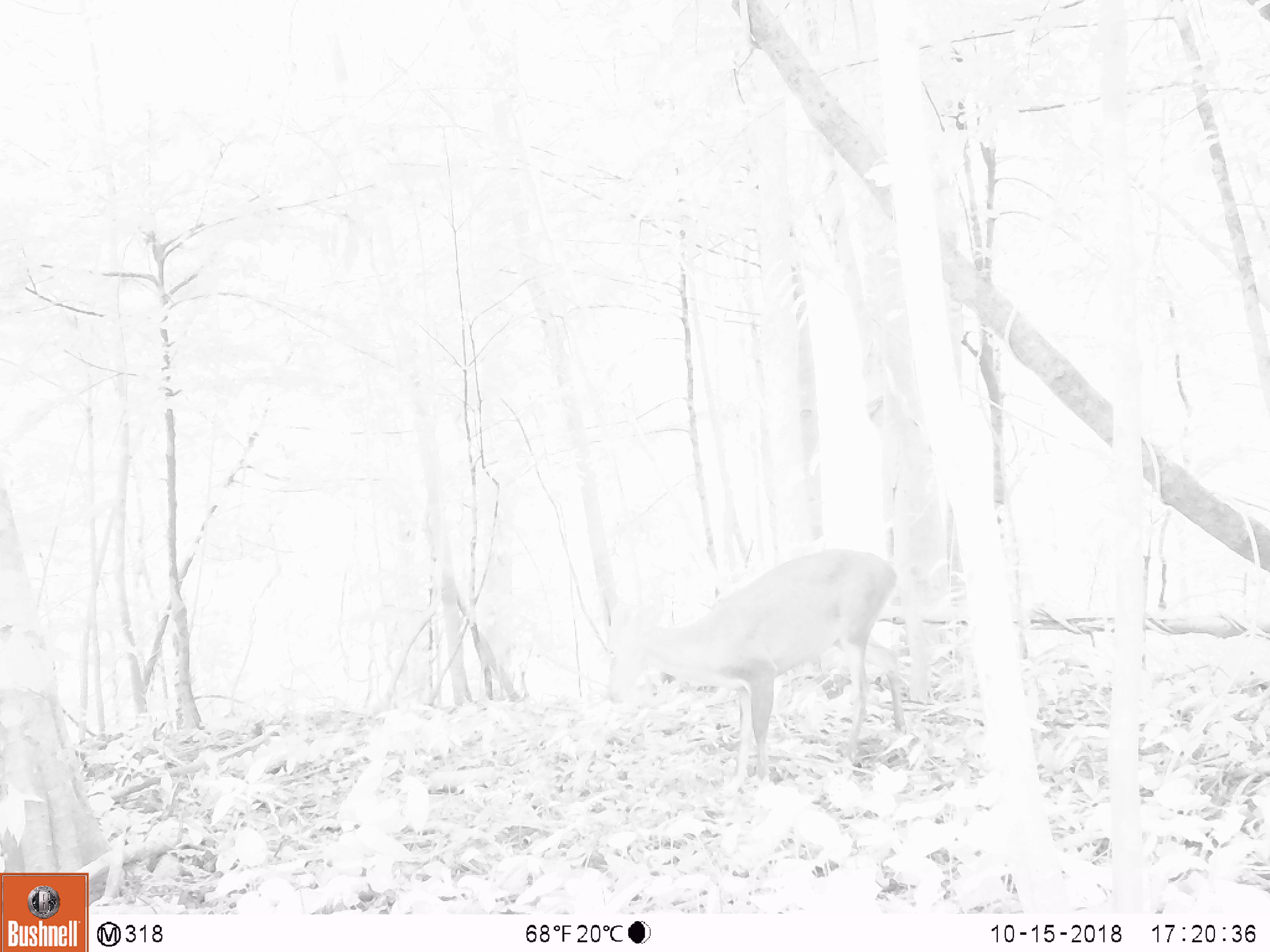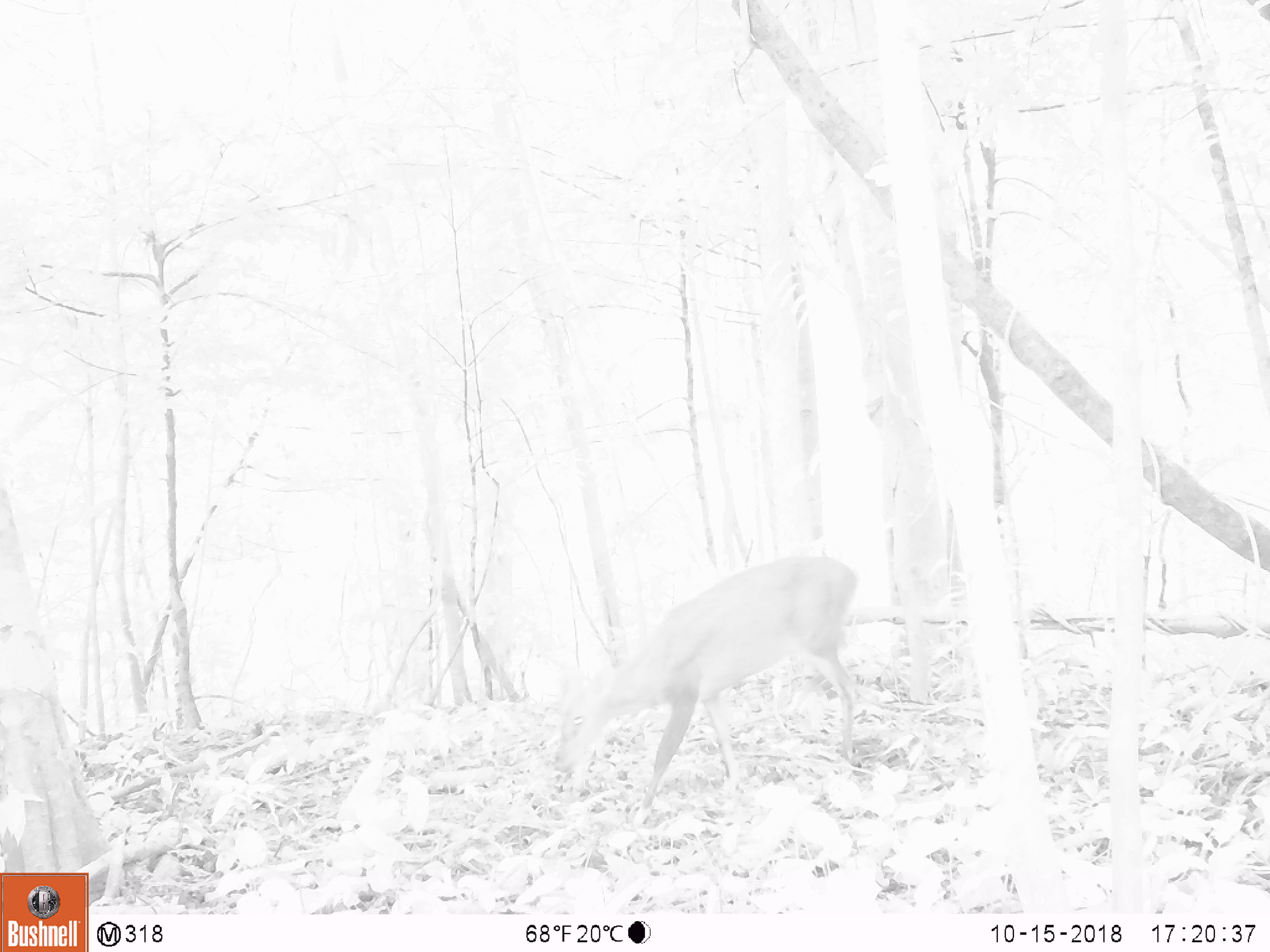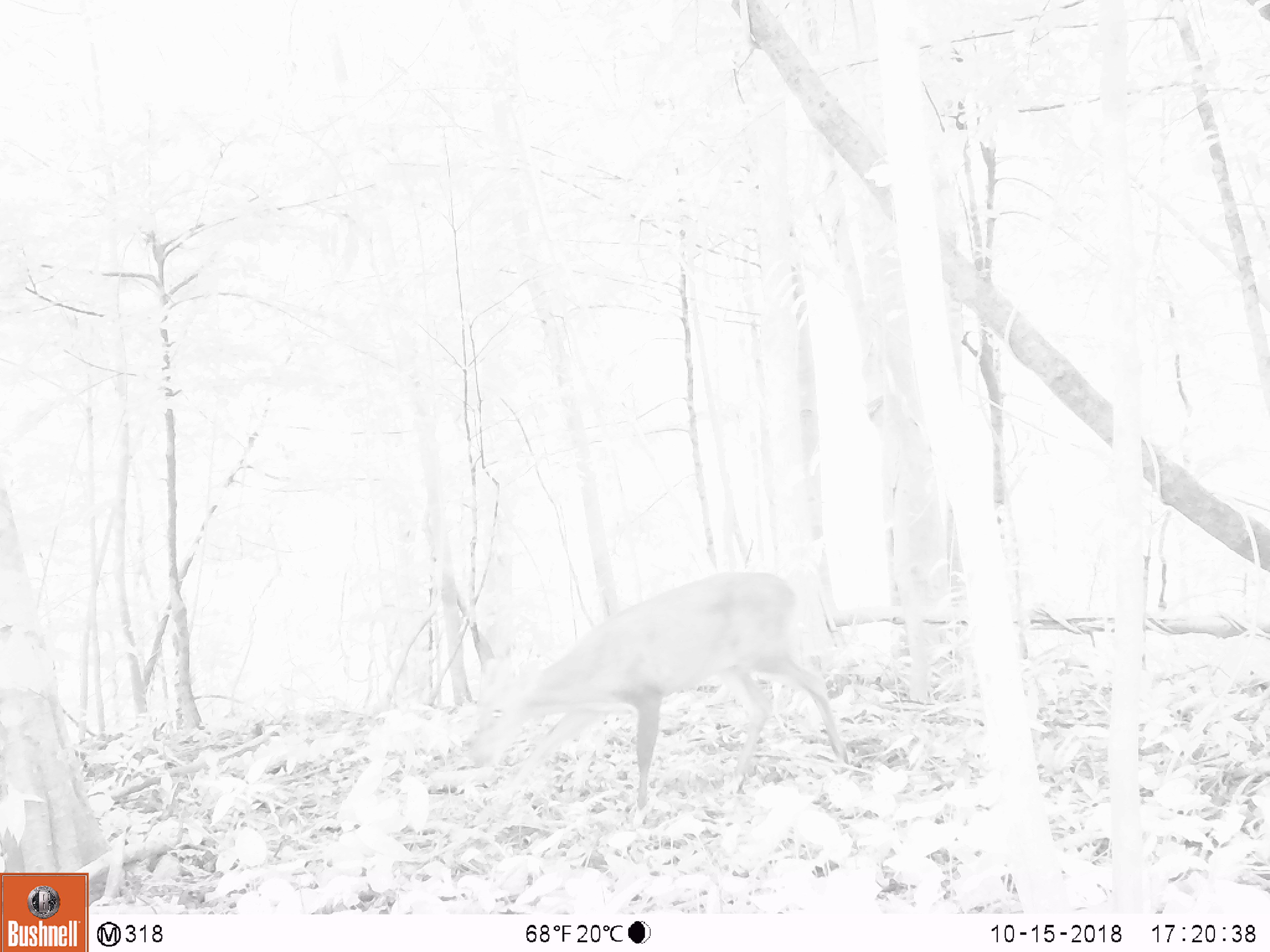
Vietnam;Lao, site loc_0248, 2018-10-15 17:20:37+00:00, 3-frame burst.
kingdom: Animalia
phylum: Chordata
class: Mammalia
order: Artiodactyla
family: Cervidae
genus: Muntiacus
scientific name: Muntiacus vuquangensis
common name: large-antlered muntjac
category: large antlered muntjac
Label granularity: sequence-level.